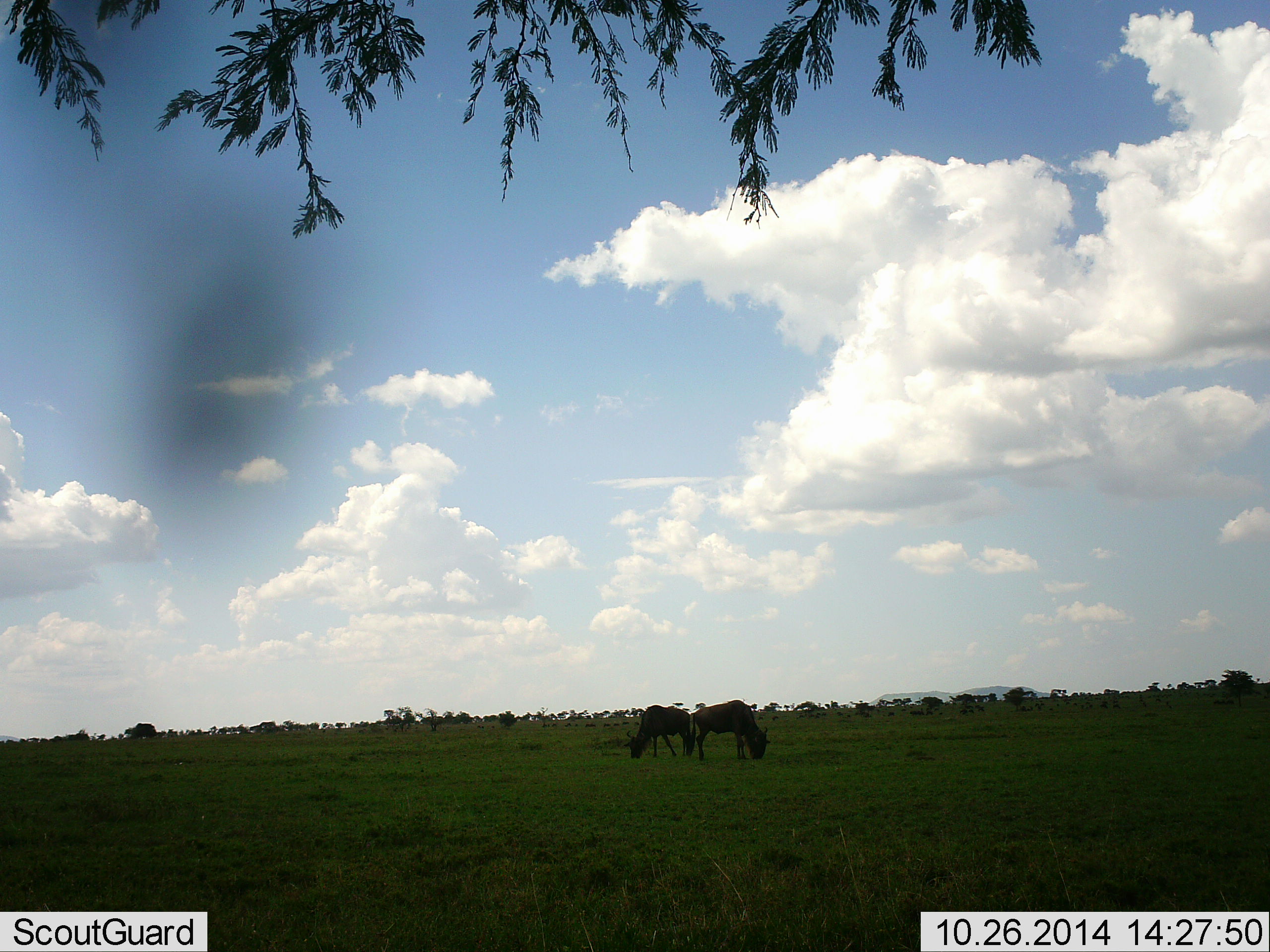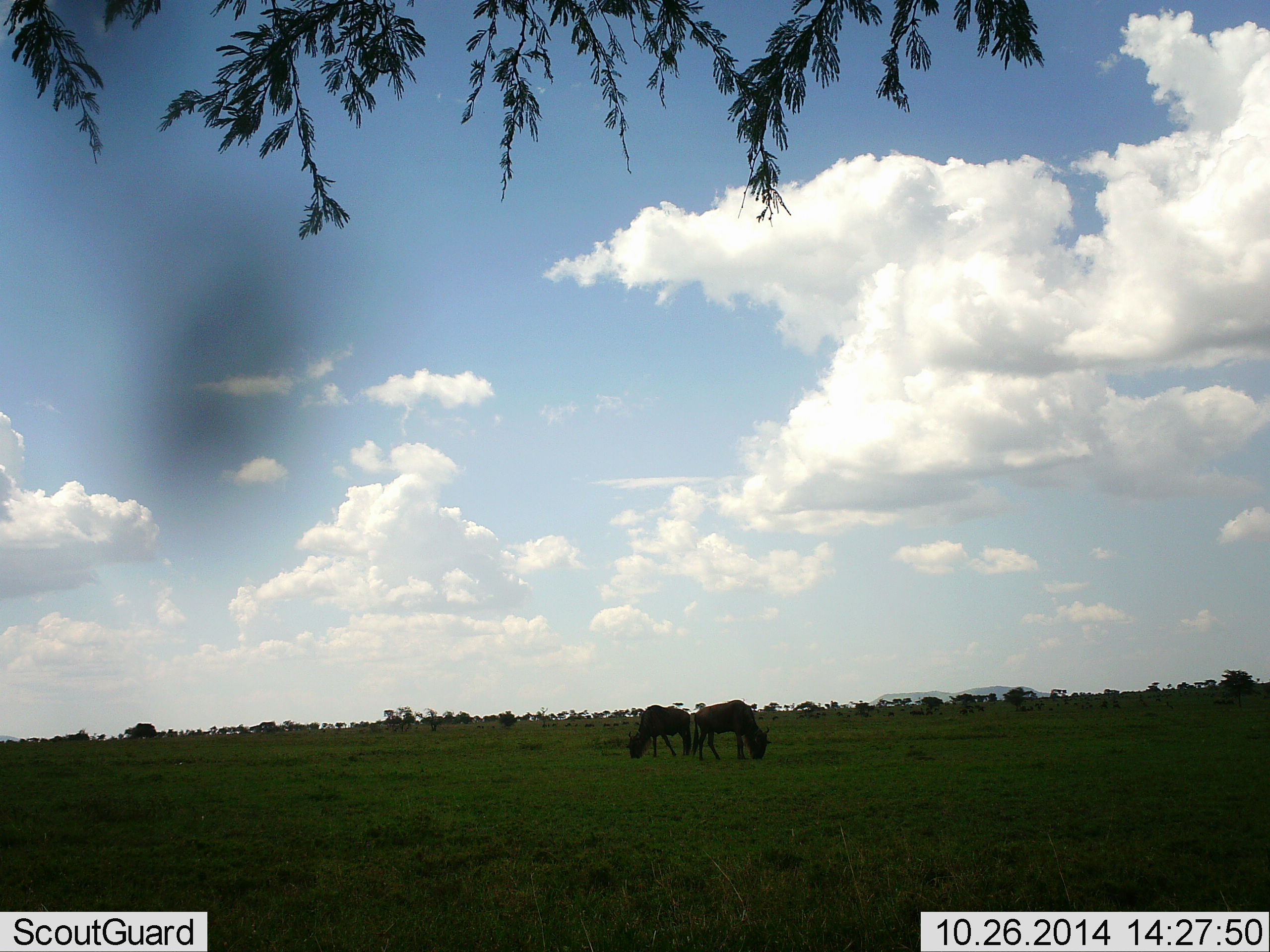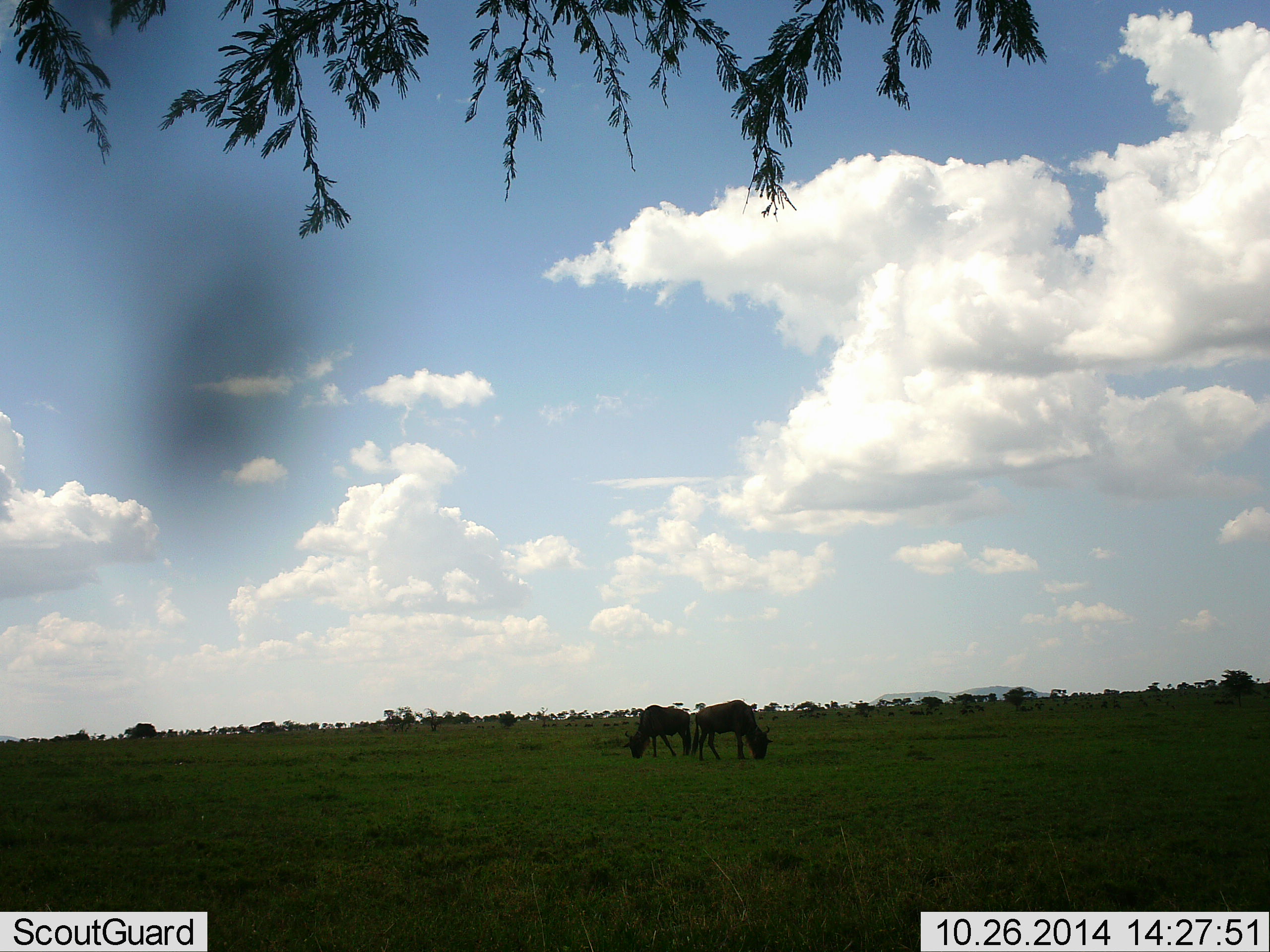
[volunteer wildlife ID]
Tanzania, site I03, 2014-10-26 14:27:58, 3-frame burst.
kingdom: Animalia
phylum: Chordata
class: Mammalia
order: Artiodactyla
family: Bovidae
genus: Connochaetes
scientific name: Connochaetes taurinus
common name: blue wildebeest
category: wildebeest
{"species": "wildebeest (blue wildebeest) (Connochaetes taurinus)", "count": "2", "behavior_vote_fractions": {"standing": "20%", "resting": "0%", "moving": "0%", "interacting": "0%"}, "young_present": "0%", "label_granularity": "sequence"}